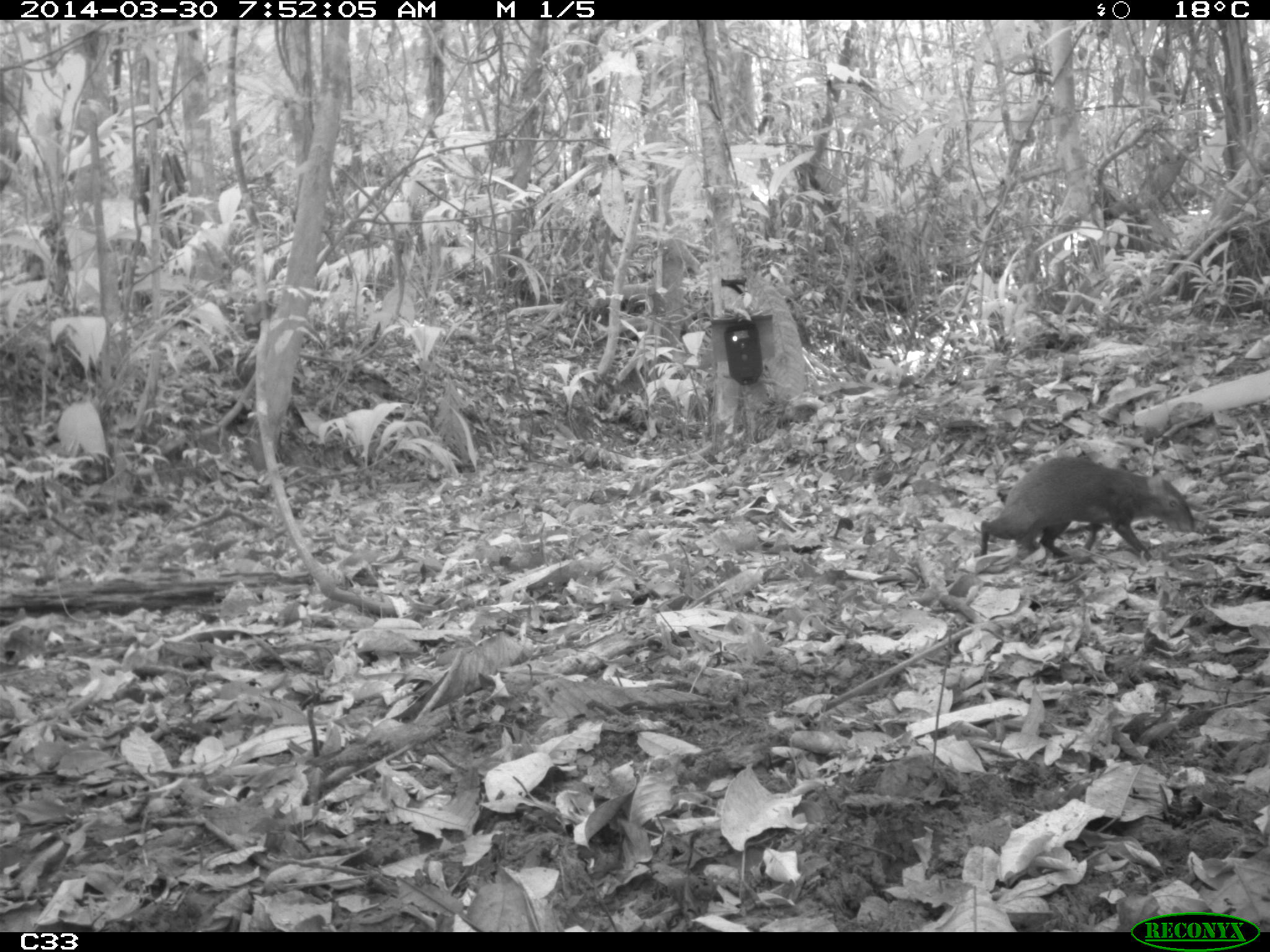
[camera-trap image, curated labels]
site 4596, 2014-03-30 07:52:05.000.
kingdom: Animalia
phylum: Chordata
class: Mammalia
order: Rodentia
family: Dasyproctidae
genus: Dasyprocta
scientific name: Dasyprocta leporina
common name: red-rumped agouti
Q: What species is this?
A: Dasyprocta leporina (red-rumped agouti).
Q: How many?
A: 1.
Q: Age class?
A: Adult.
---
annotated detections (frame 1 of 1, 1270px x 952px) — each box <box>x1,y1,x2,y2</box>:
dasyprocta leporina: <box>979,454,1196,569</box>